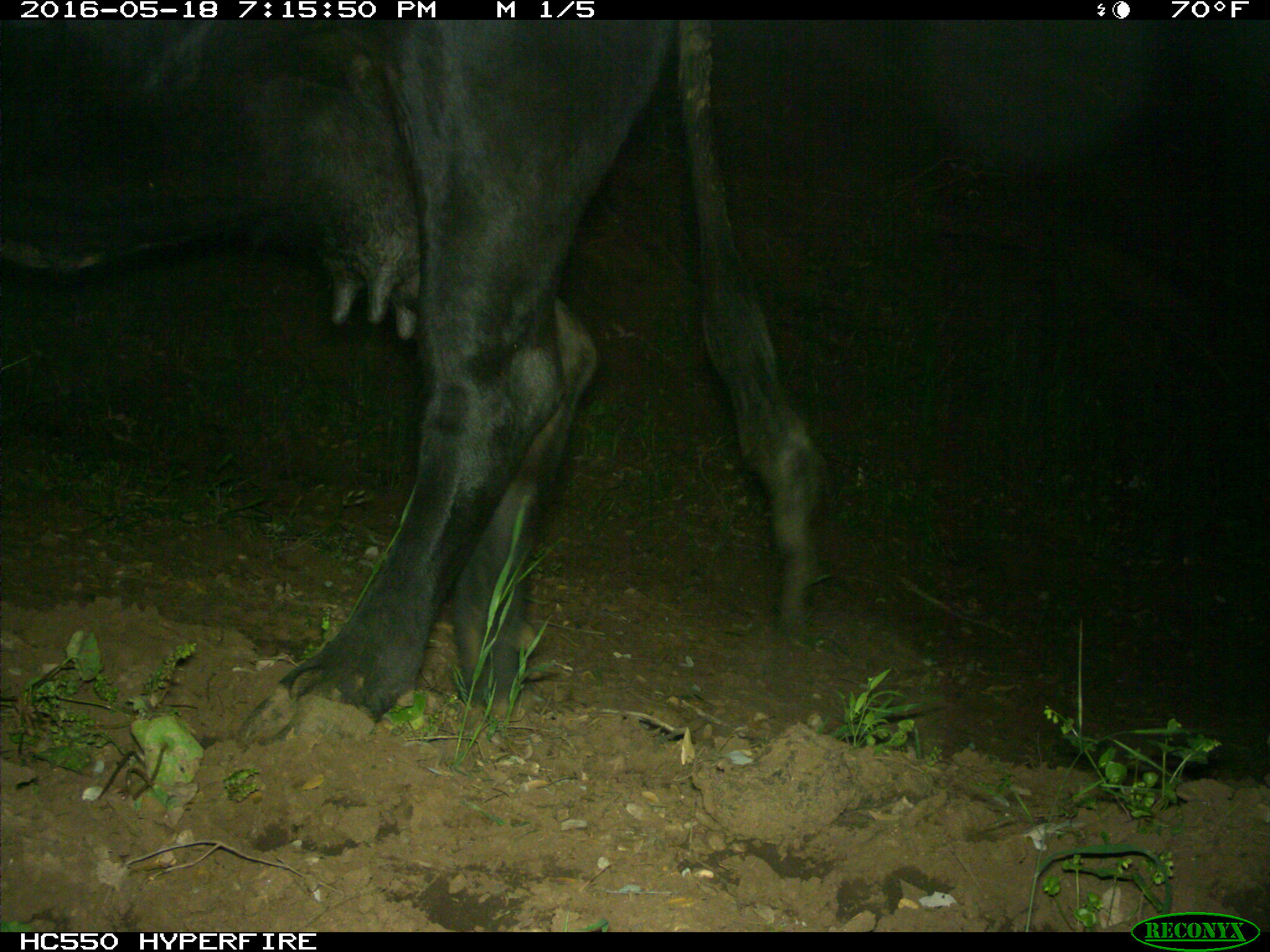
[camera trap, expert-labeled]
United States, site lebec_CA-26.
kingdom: Animalia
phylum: Chordata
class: Mammalia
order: Artiodactyla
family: Bovidae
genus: Bos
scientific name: Bos taurus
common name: domestic cow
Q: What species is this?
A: Bos taurus (domestic cow).